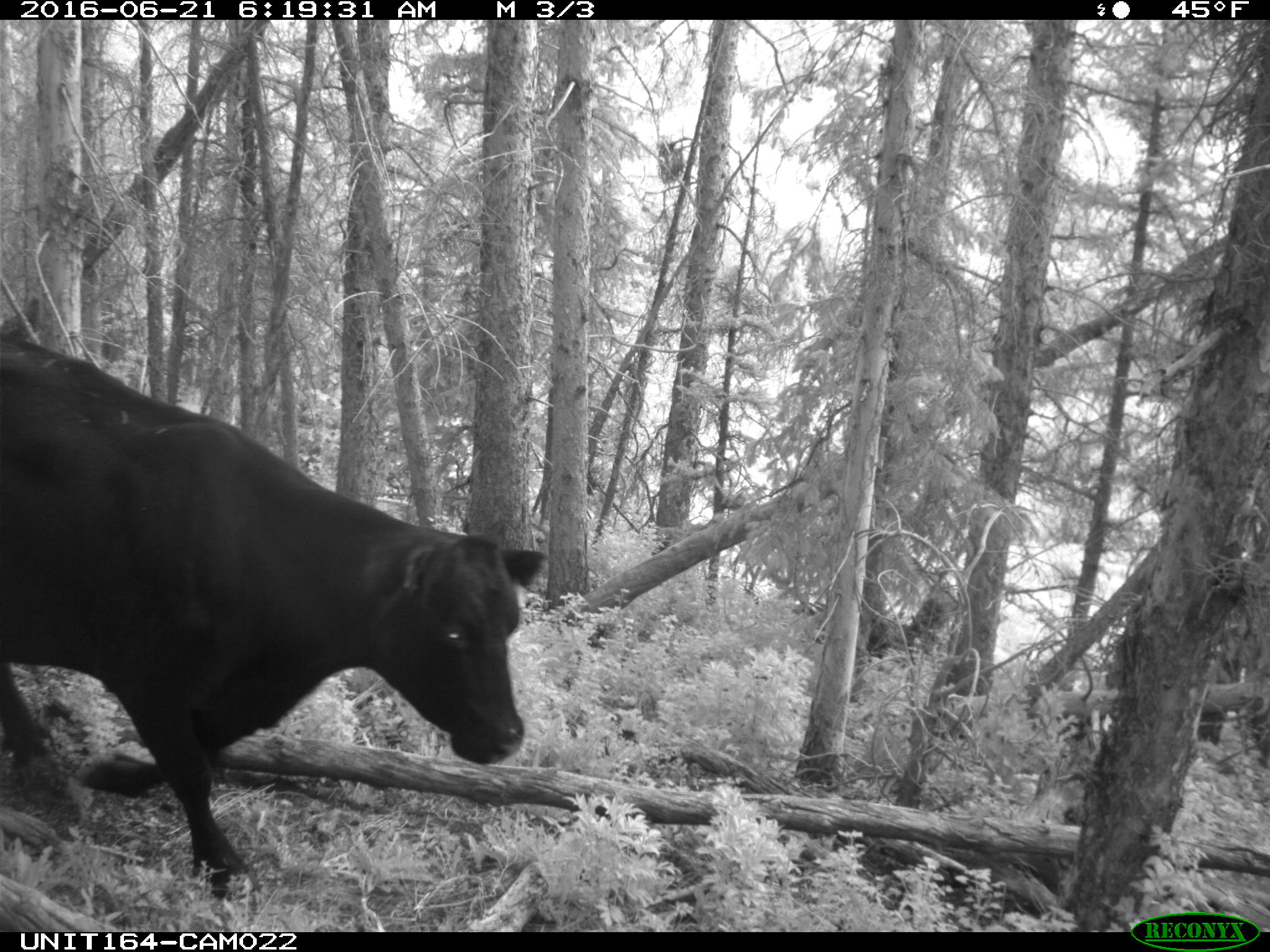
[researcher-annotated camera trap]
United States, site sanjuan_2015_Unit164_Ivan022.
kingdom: Animalia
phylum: Chordata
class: Mammalia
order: Artiodactyla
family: Bovidae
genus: Bos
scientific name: Bos taurus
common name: domestic cow